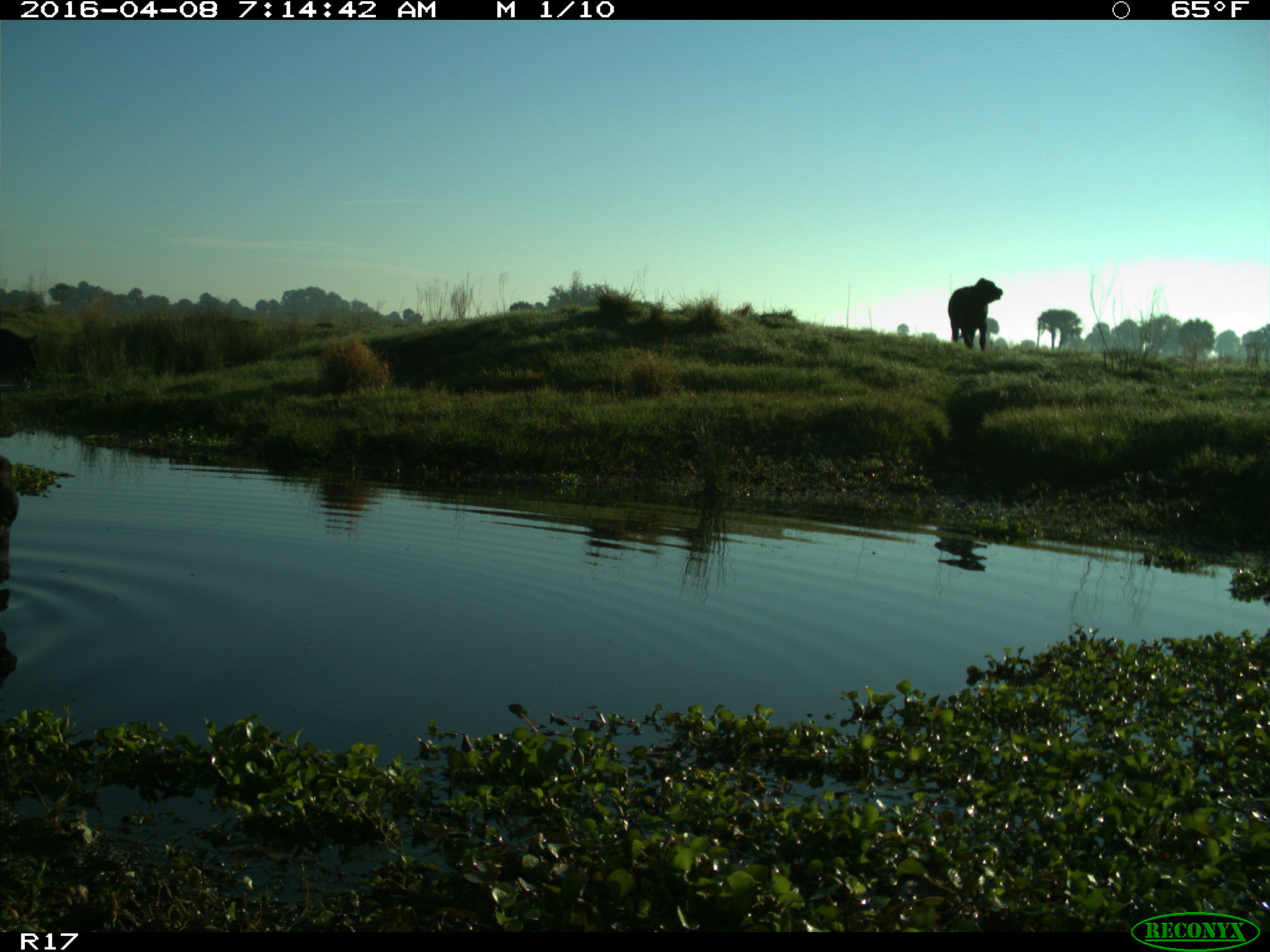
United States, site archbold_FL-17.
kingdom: Animalia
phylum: Chordata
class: Mammalia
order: Artiodactyla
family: Bovidae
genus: Bos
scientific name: Bos taurus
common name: domestic cow